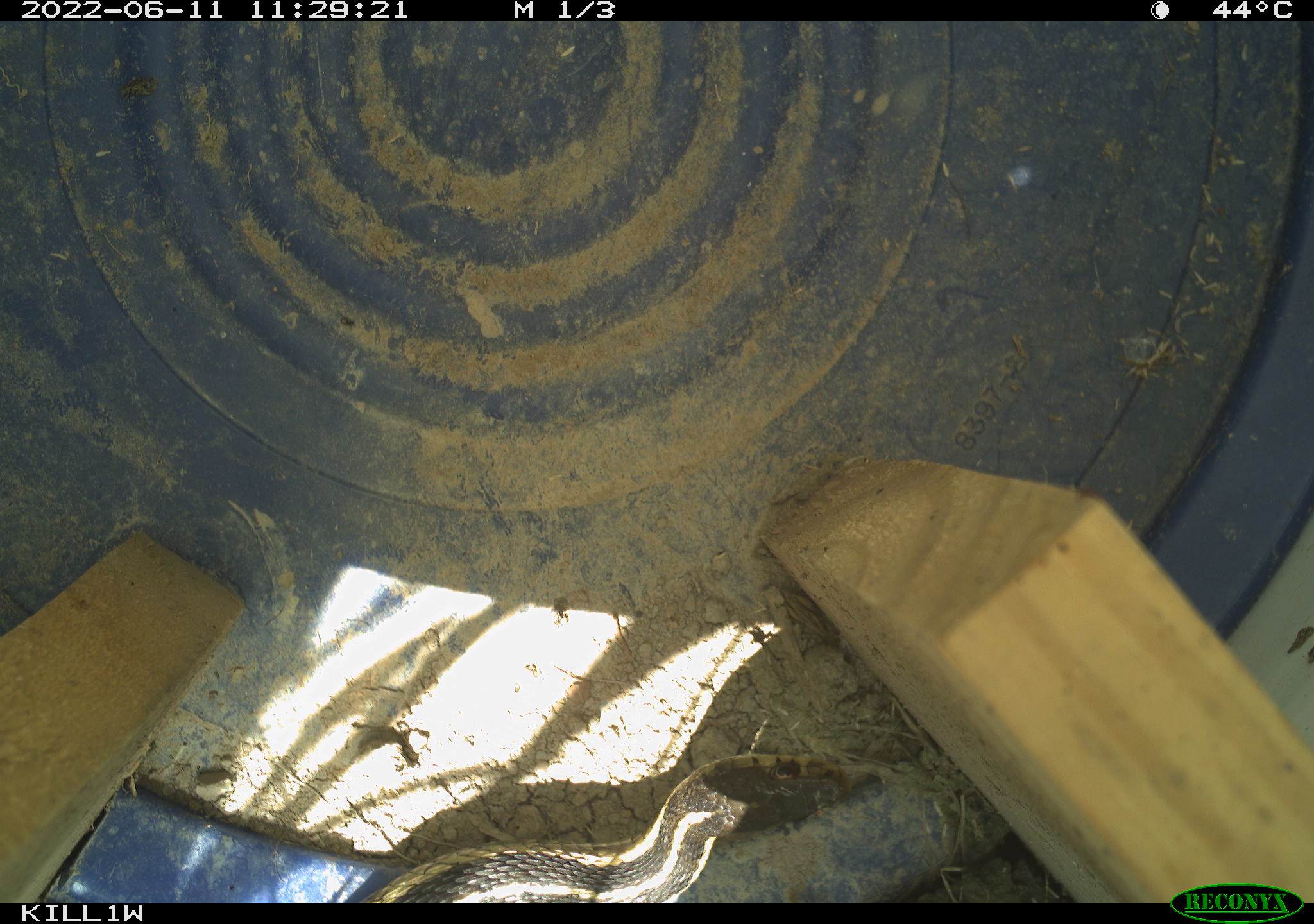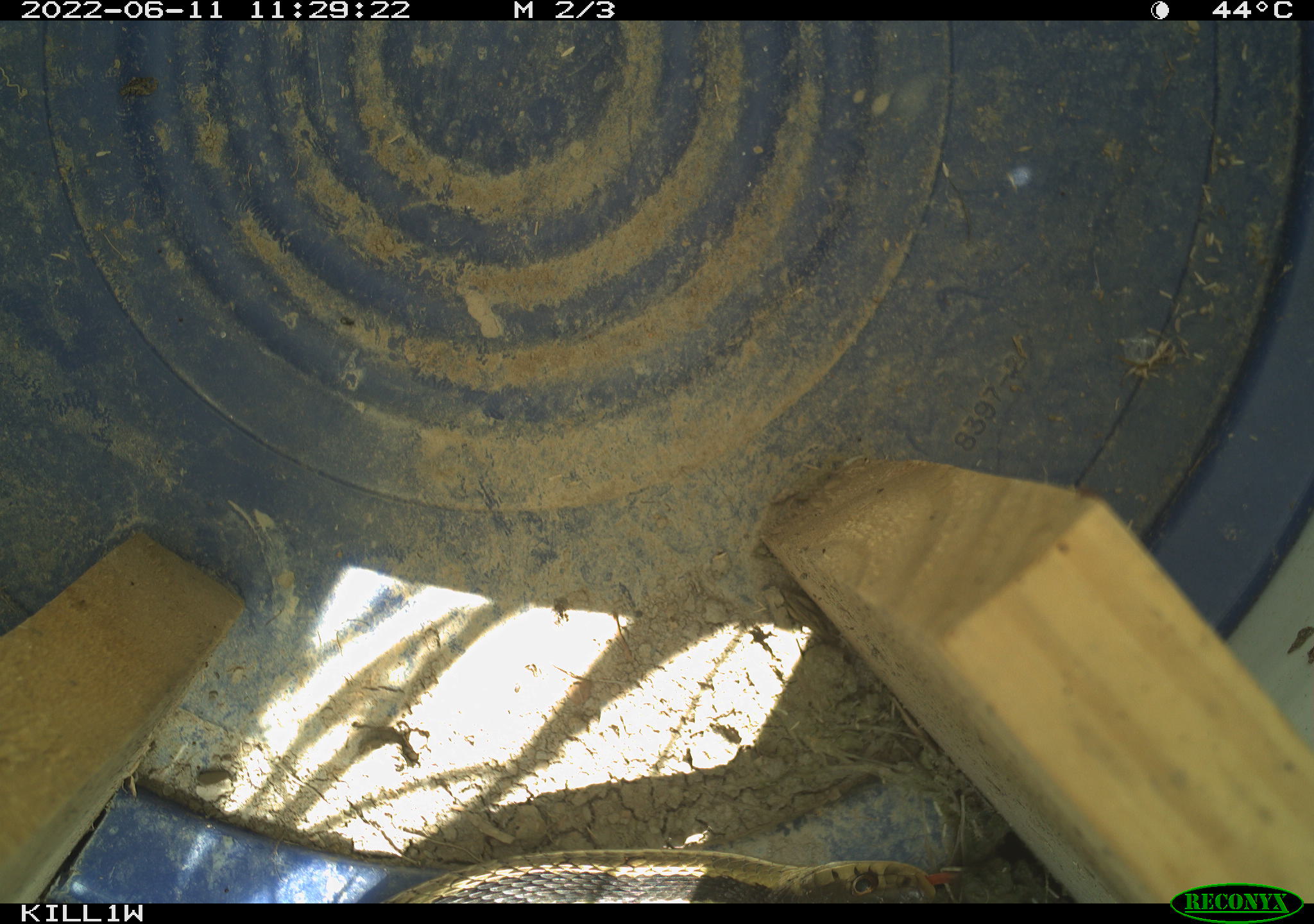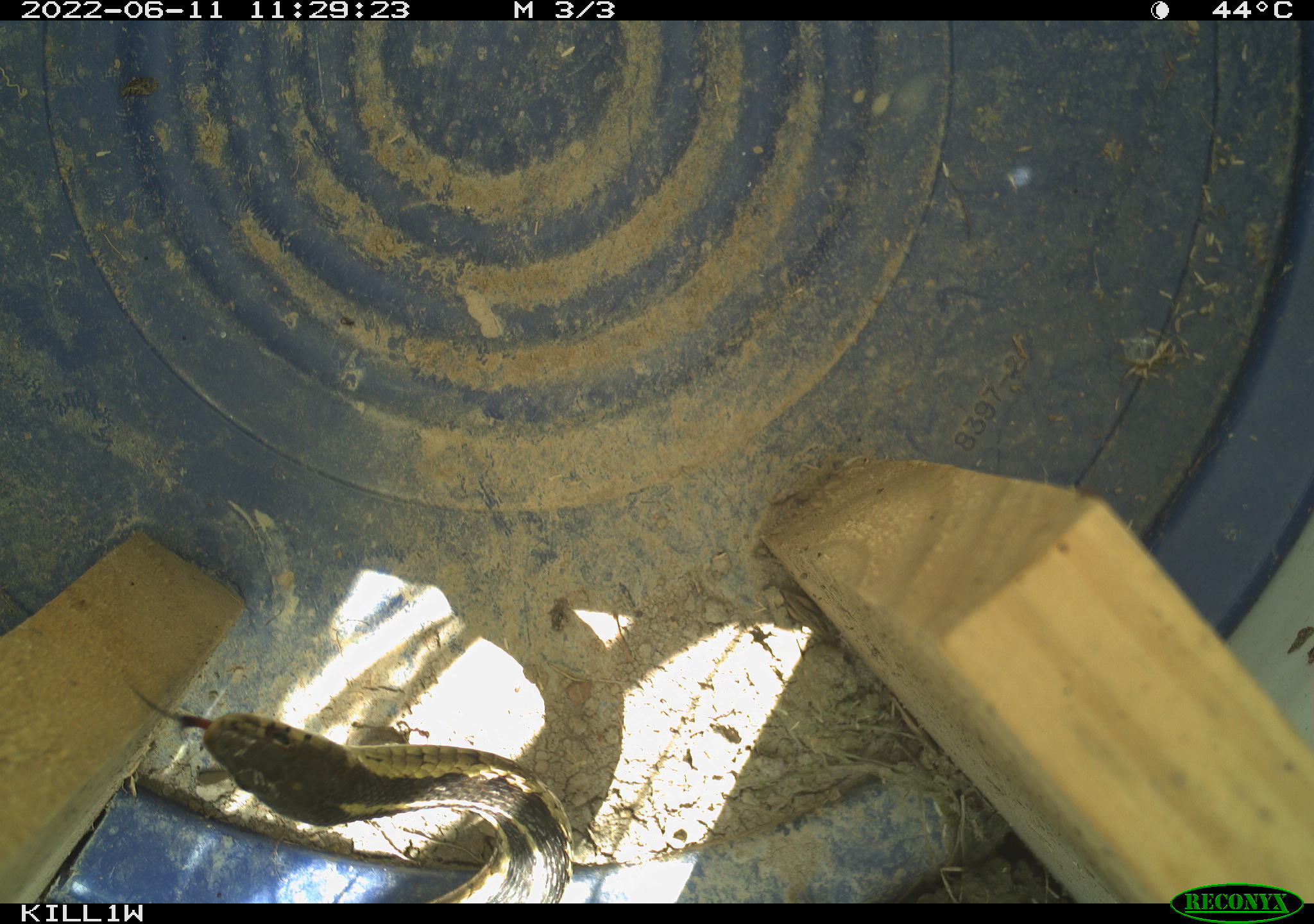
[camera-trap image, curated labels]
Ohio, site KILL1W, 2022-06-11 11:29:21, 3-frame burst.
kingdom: Animalia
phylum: Chordata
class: Reptilia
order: Squamata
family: Colubridae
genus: Thamnophis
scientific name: Thamnophis sirtalis sirtalis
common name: eastern gartersnake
Eastern gartersnake (Thamnophis sirtalis sirtalis).